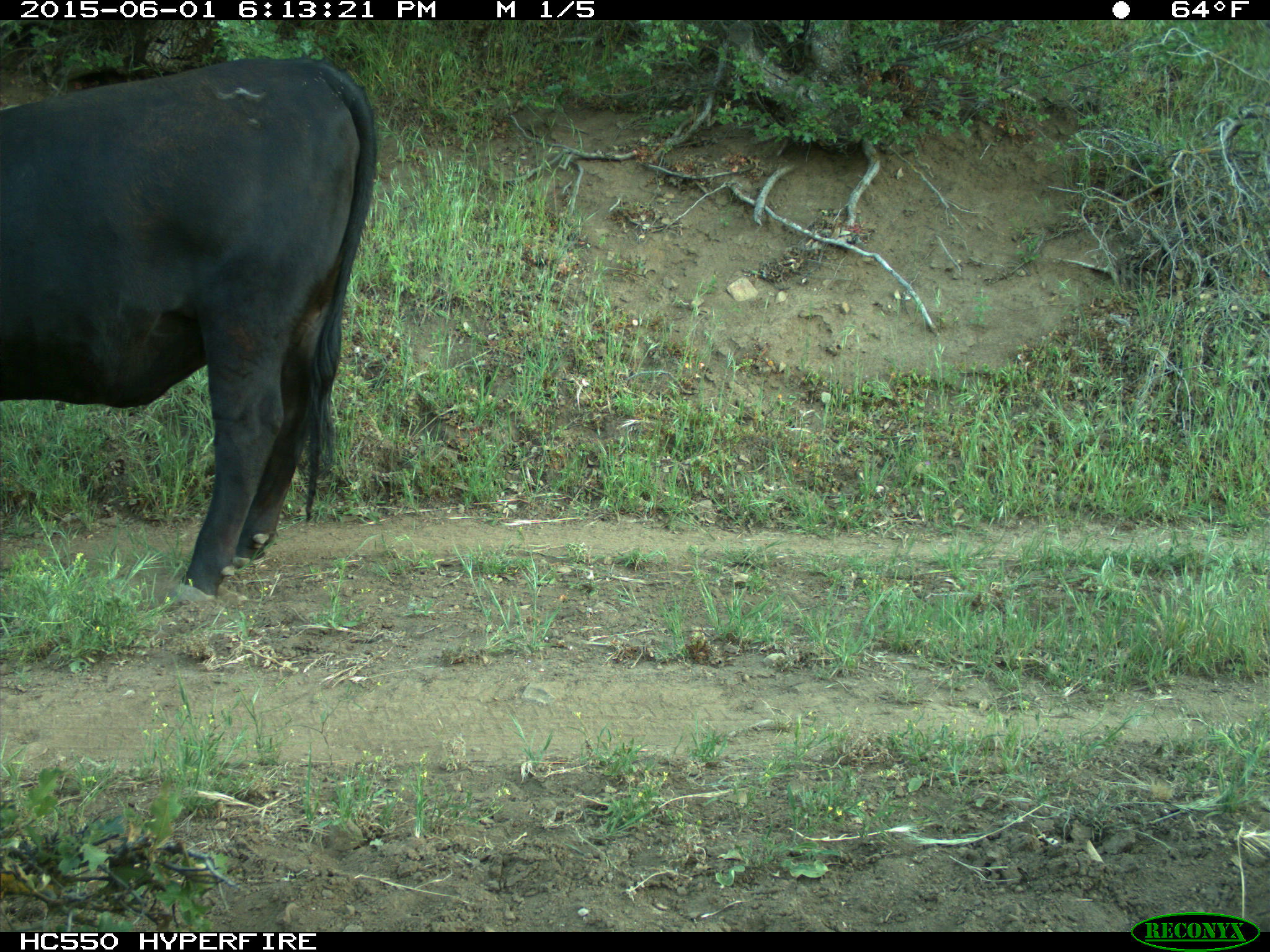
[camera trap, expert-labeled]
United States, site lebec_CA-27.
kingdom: Animalia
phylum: Chordata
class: Mammalia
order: Artiodactyla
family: Bovidae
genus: Bos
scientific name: Bos taurus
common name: domestic cow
Bos taurus (domestic cow).